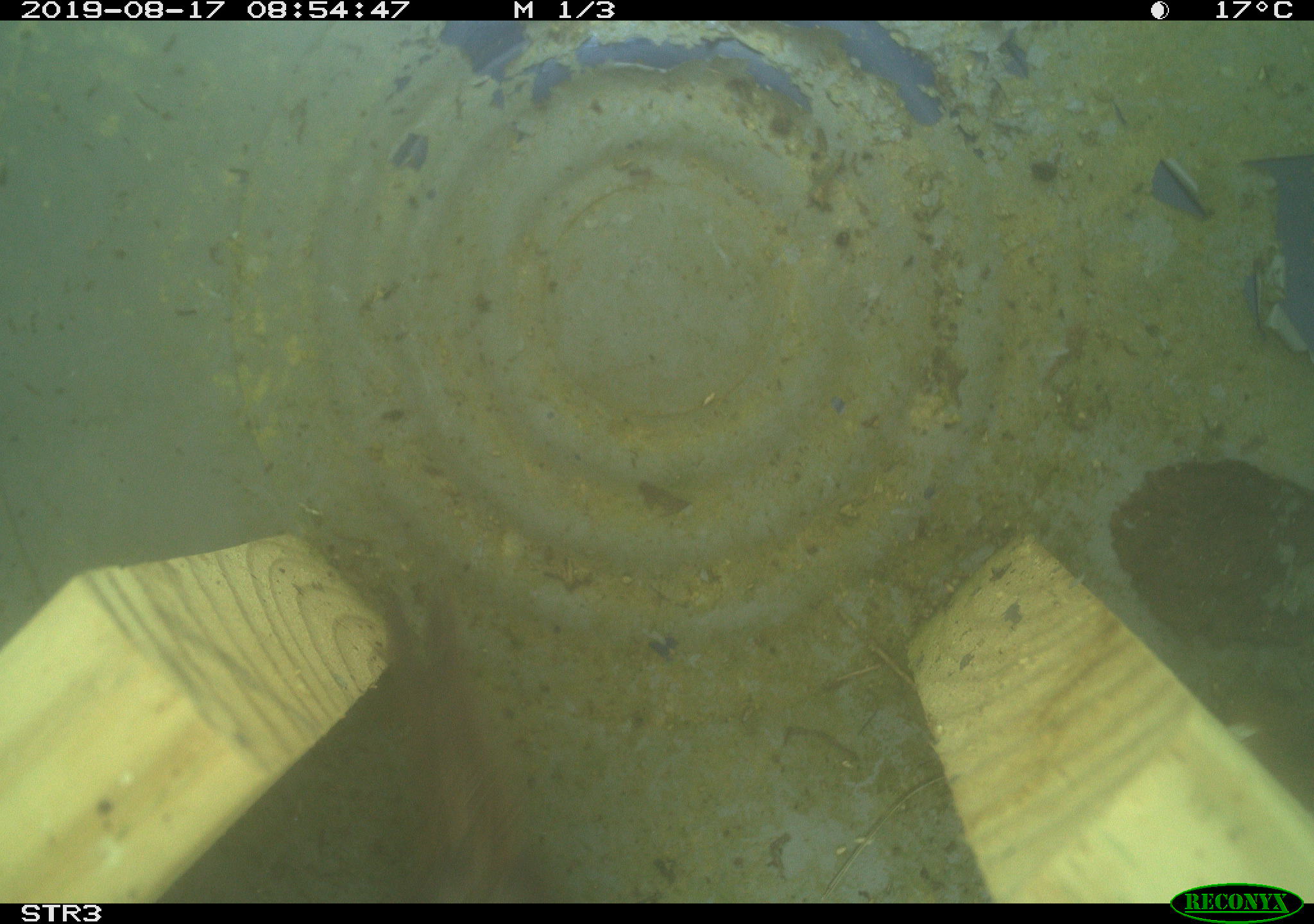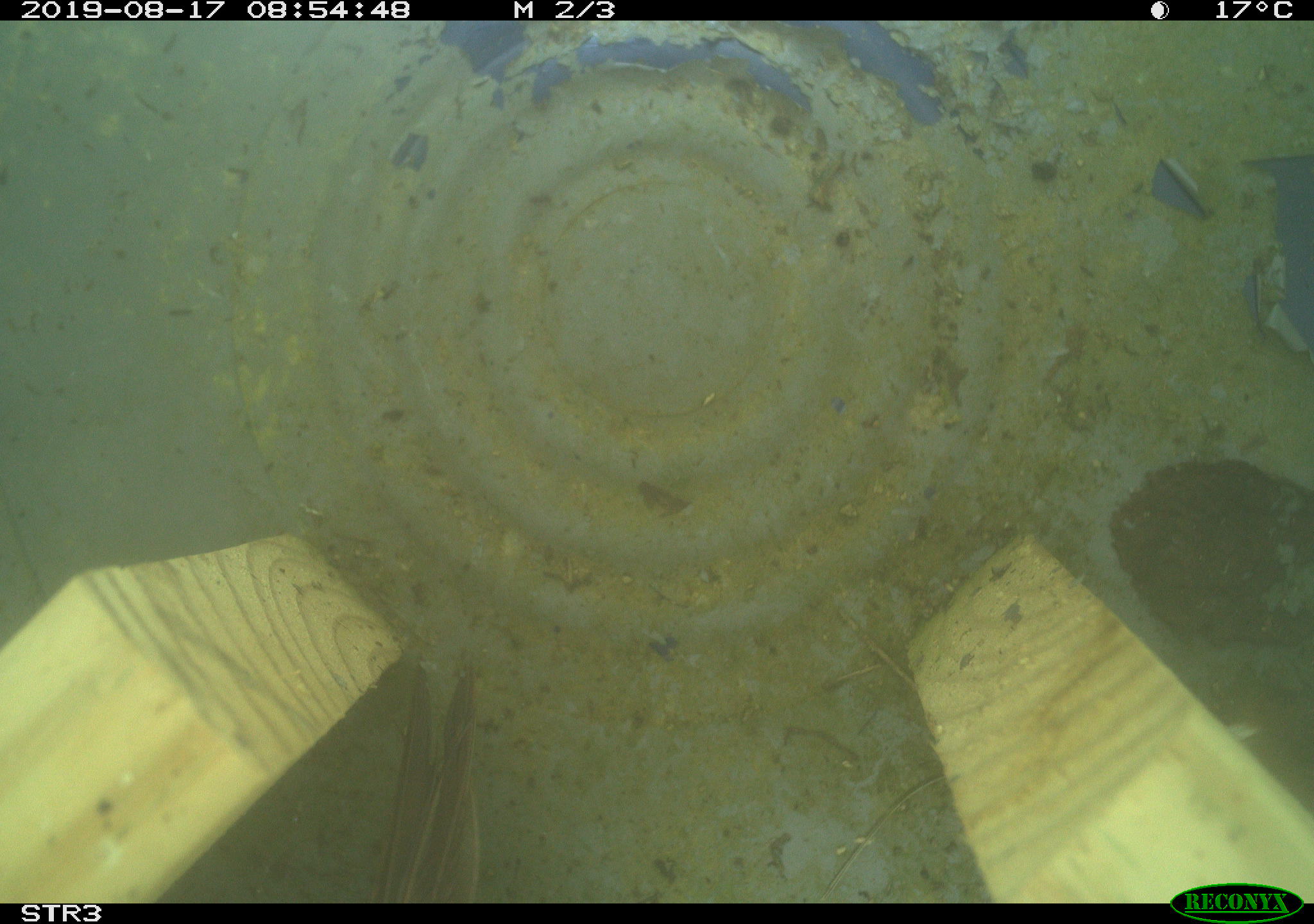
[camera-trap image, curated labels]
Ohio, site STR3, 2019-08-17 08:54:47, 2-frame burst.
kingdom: Animalia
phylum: Chordata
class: Aves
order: Passeriformes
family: Passerellidae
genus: Melospiza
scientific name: Melospiza melodia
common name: song sparrow